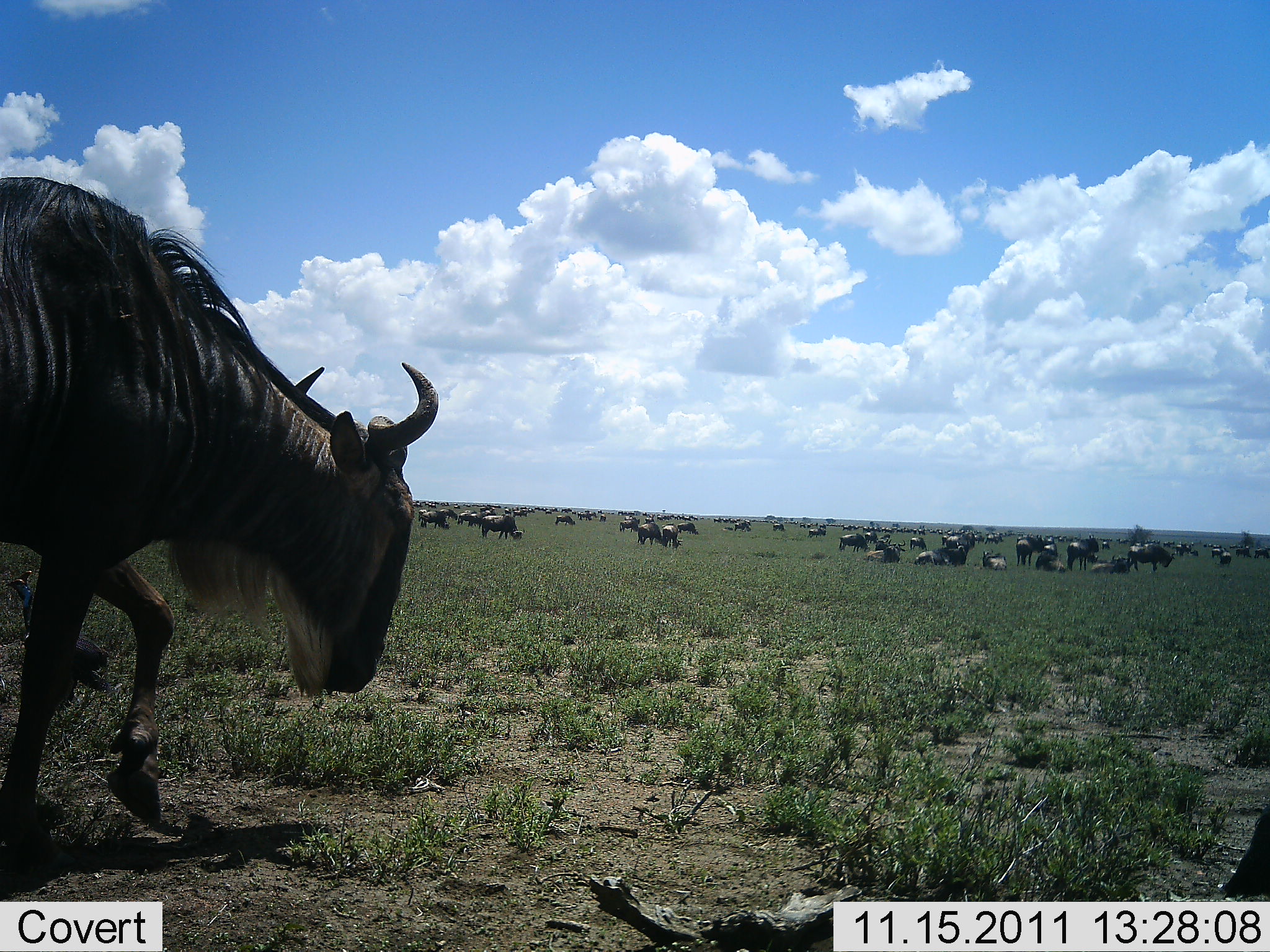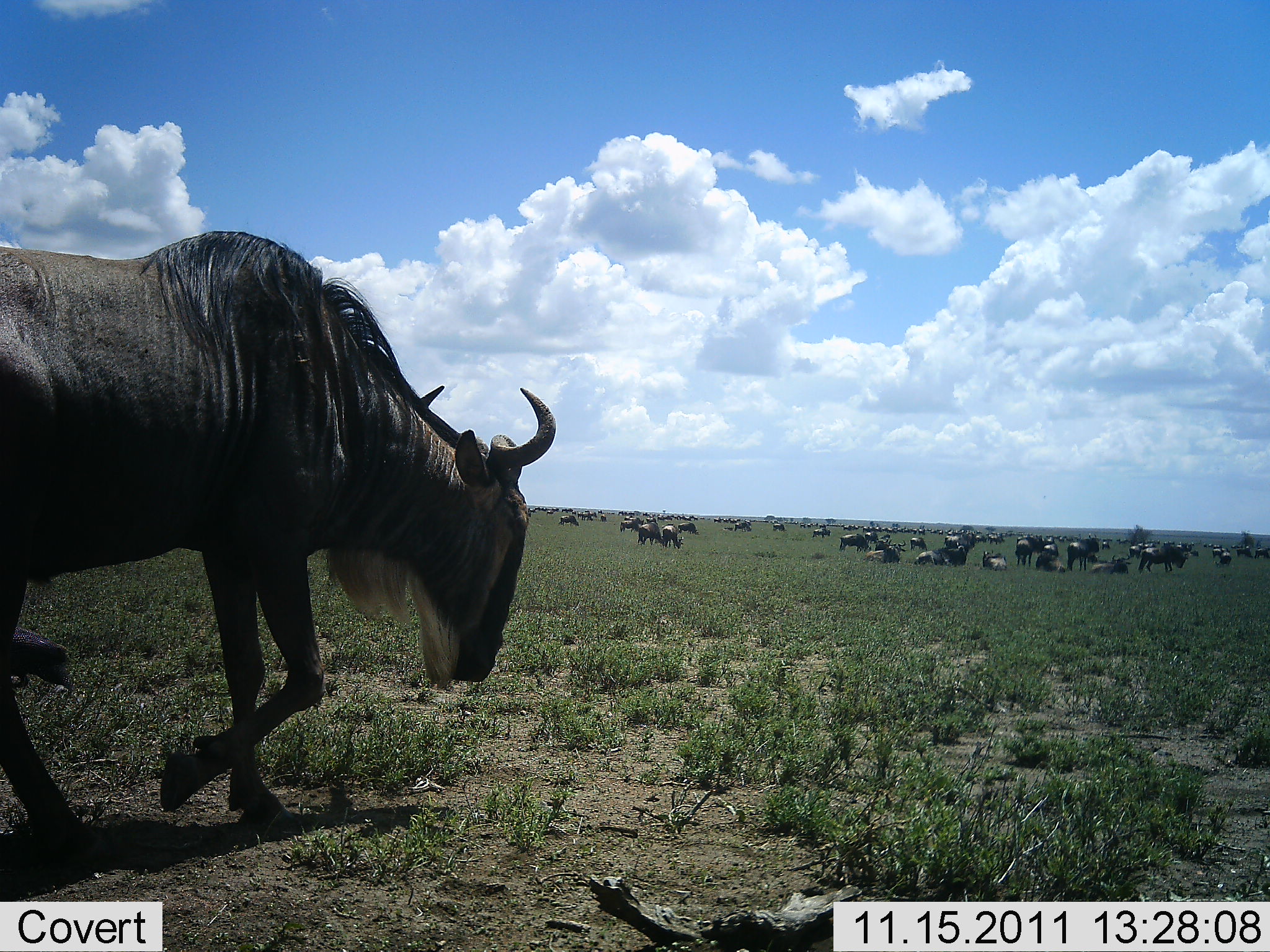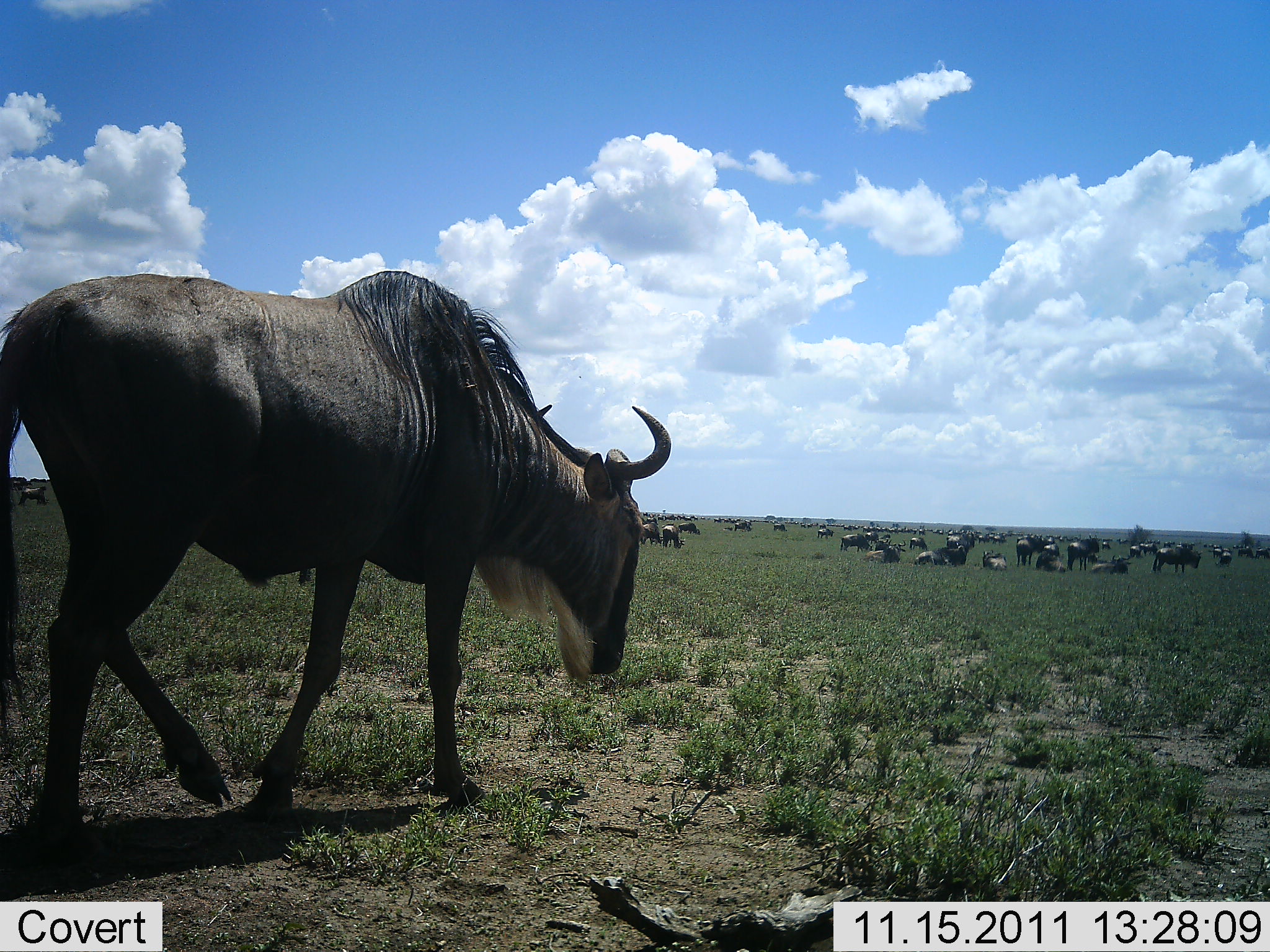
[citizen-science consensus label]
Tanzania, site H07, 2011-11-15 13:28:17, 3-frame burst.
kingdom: Animalia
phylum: Chordata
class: Mammalia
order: Artiodactyla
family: Bovidae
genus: Connochaetes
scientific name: Connochaetes taurinus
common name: blue wildebeest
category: wildebeest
Wildebeest (blue wildebeest) (Connochaetes taurinus), count 11-50. Behavior (volunteer vote fractions): standing 67%, resting 83%, moving 67%, interacting 8%. Young present (vote fraction): 0%. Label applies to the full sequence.